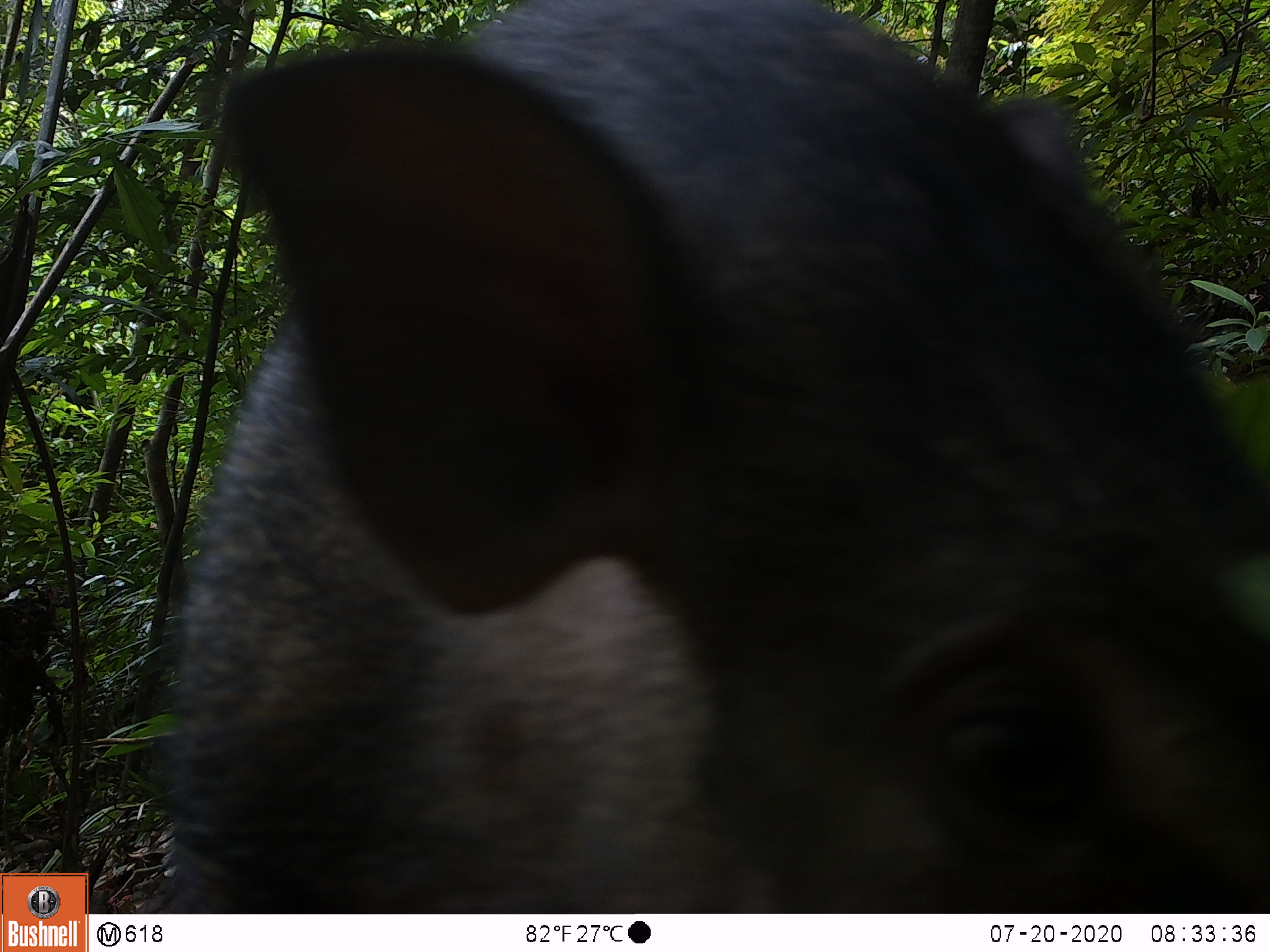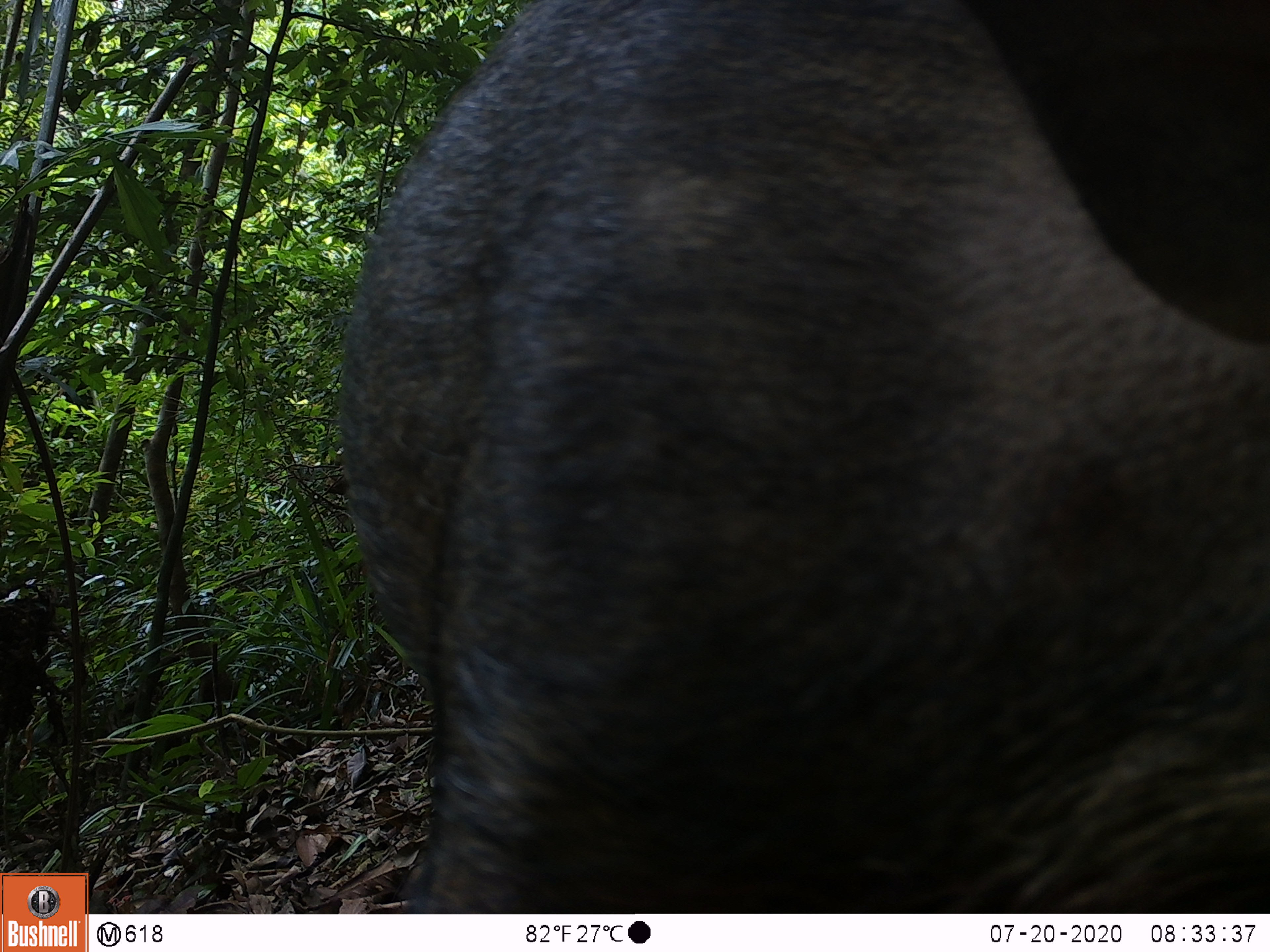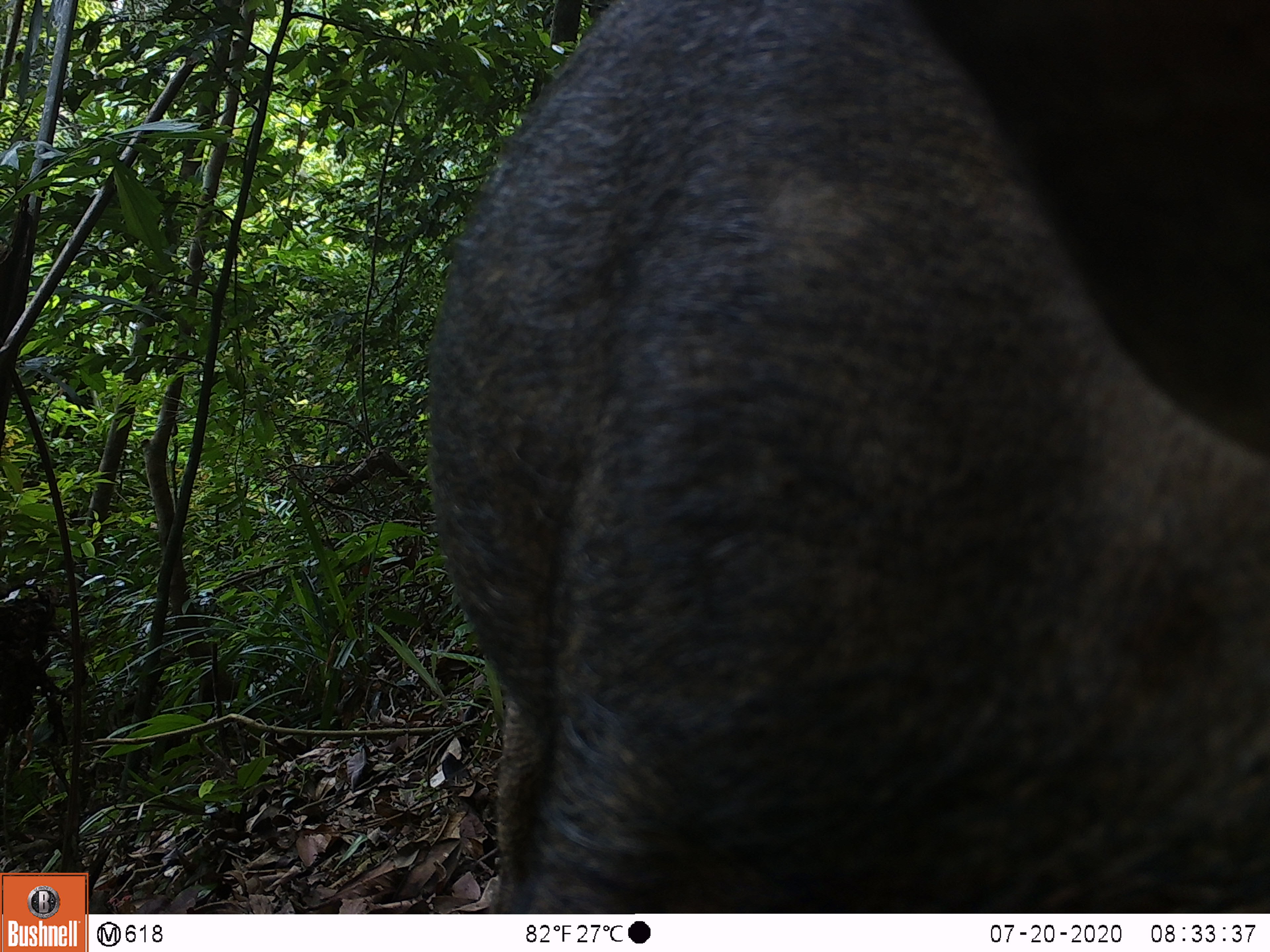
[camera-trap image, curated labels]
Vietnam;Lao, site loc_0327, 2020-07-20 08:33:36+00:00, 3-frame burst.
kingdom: Animalia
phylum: Chordata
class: Mammalia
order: Artiodactyla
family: Suidae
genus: Sus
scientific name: Sus scrofa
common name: eurasian wild pig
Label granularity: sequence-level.